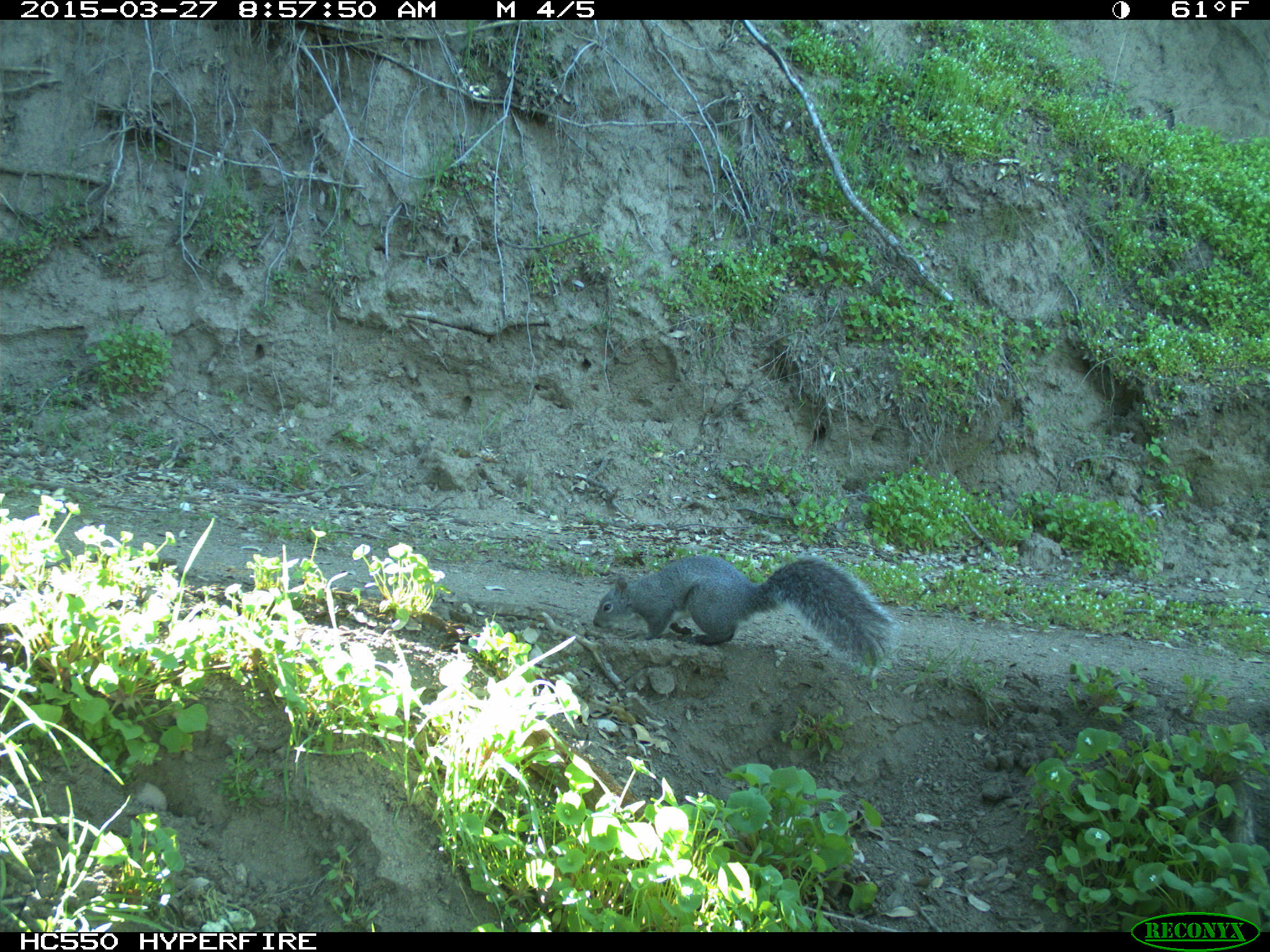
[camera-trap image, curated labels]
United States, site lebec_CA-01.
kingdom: Animalia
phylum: Chordata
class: Mammalia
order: Rodentia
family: Sciuridae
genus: Sciurus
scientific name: Sciurus carolinensis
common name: eastern gray squirrel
Sciurus carolinensis (eastern gray squirrel).